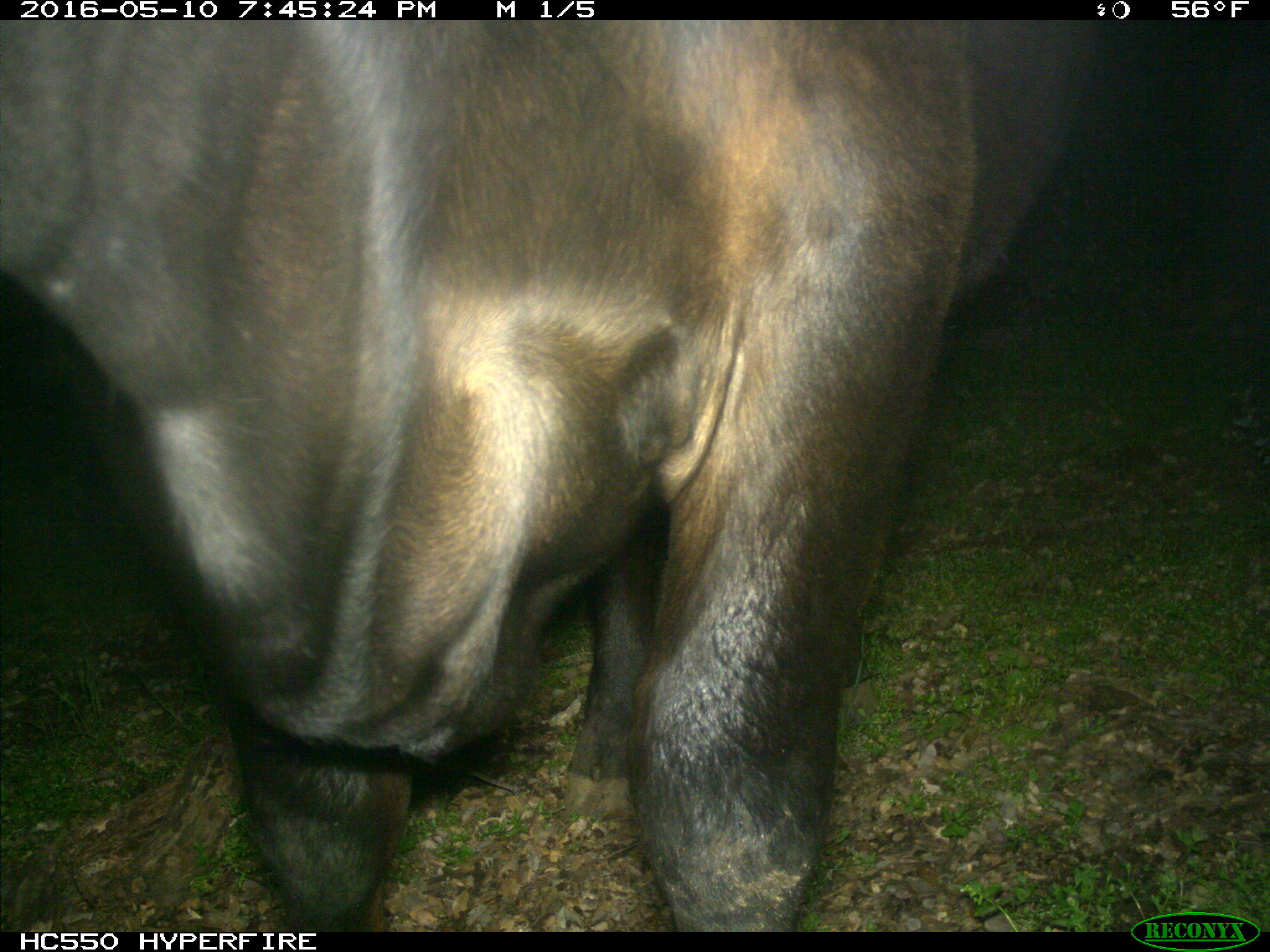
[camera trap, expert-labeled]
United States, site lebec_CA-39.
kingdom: Animalia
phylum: Chordata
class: Mammalia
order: Artiodactyla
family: Bovidae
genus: Bos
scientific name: Bos taurus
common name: domestic cow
Bos taurus (domestic cow).